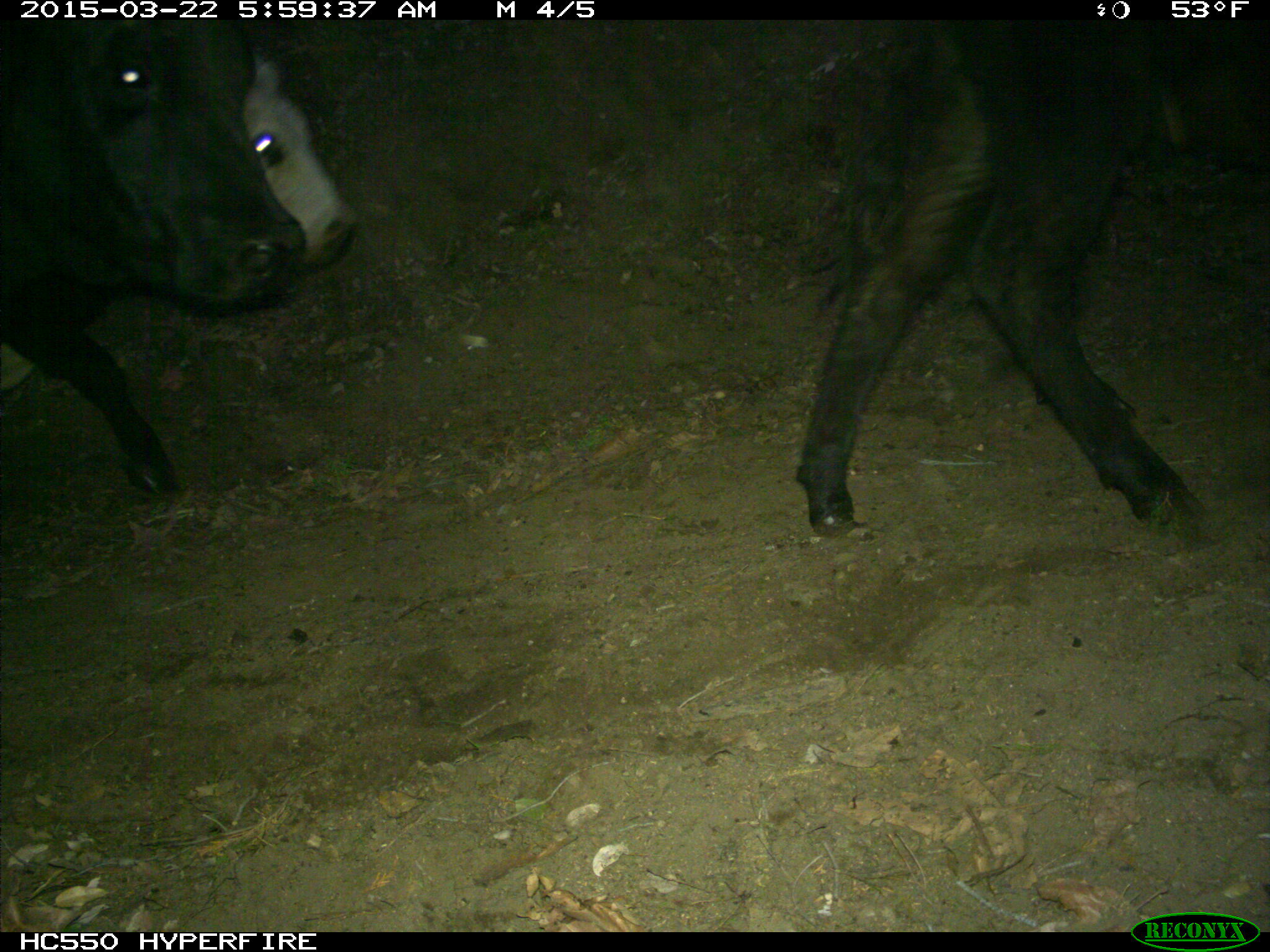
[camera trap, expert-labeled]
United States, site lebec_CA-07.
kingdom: Animalia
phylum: Chordata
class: Mammalia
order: Artiodactyla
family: Bovidae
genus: Bos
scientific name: Bos taurus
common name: domestic cow